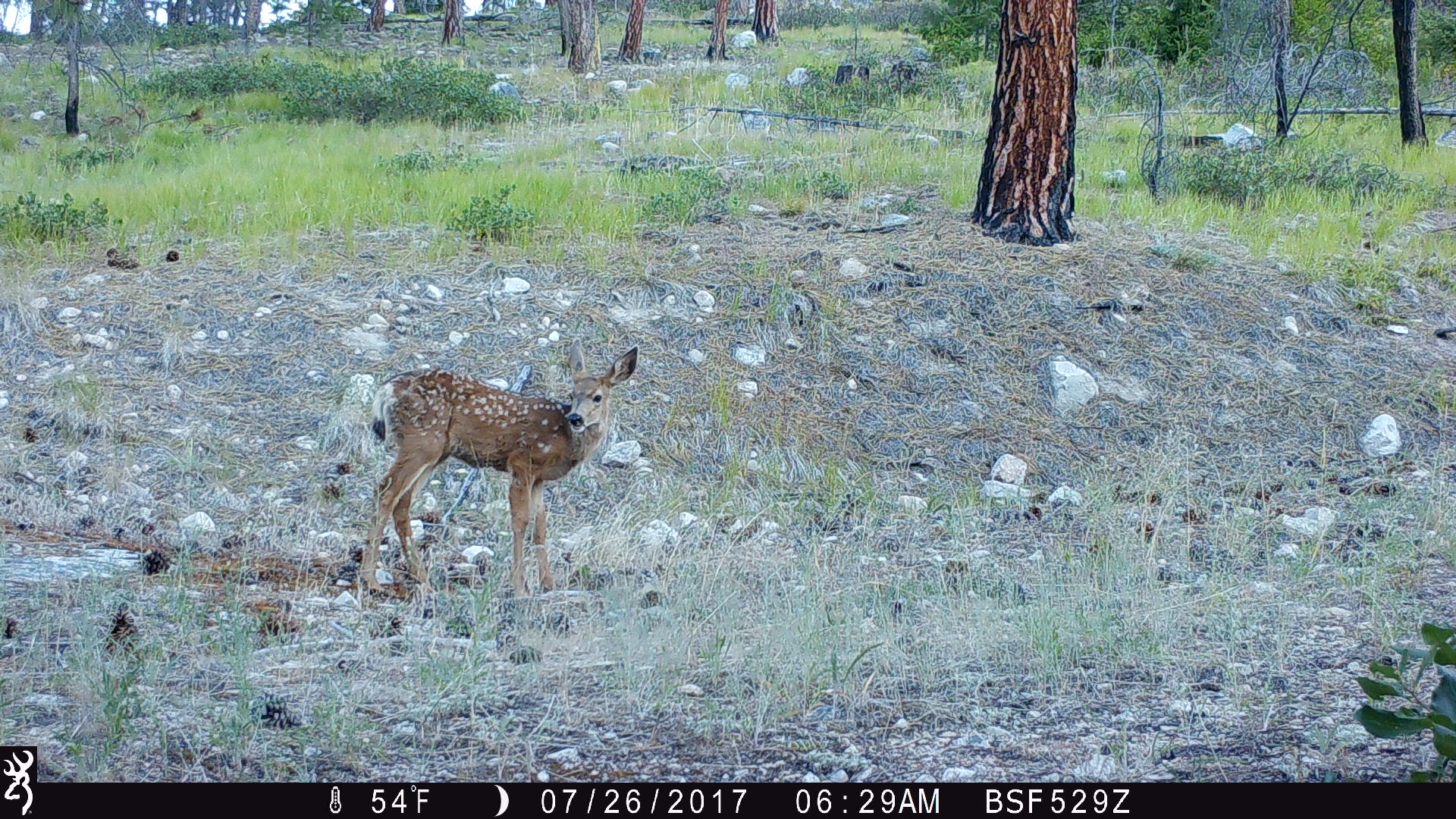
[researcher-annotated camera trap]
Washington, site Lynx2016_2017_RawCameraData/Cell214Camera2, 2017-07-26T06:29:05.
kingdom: Animalia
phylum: Chordata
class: Mammalia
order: Artiodactyla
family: Cervidae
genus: Odocoileus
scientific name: Odocoileus hemionus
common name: mule deer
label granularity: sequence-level